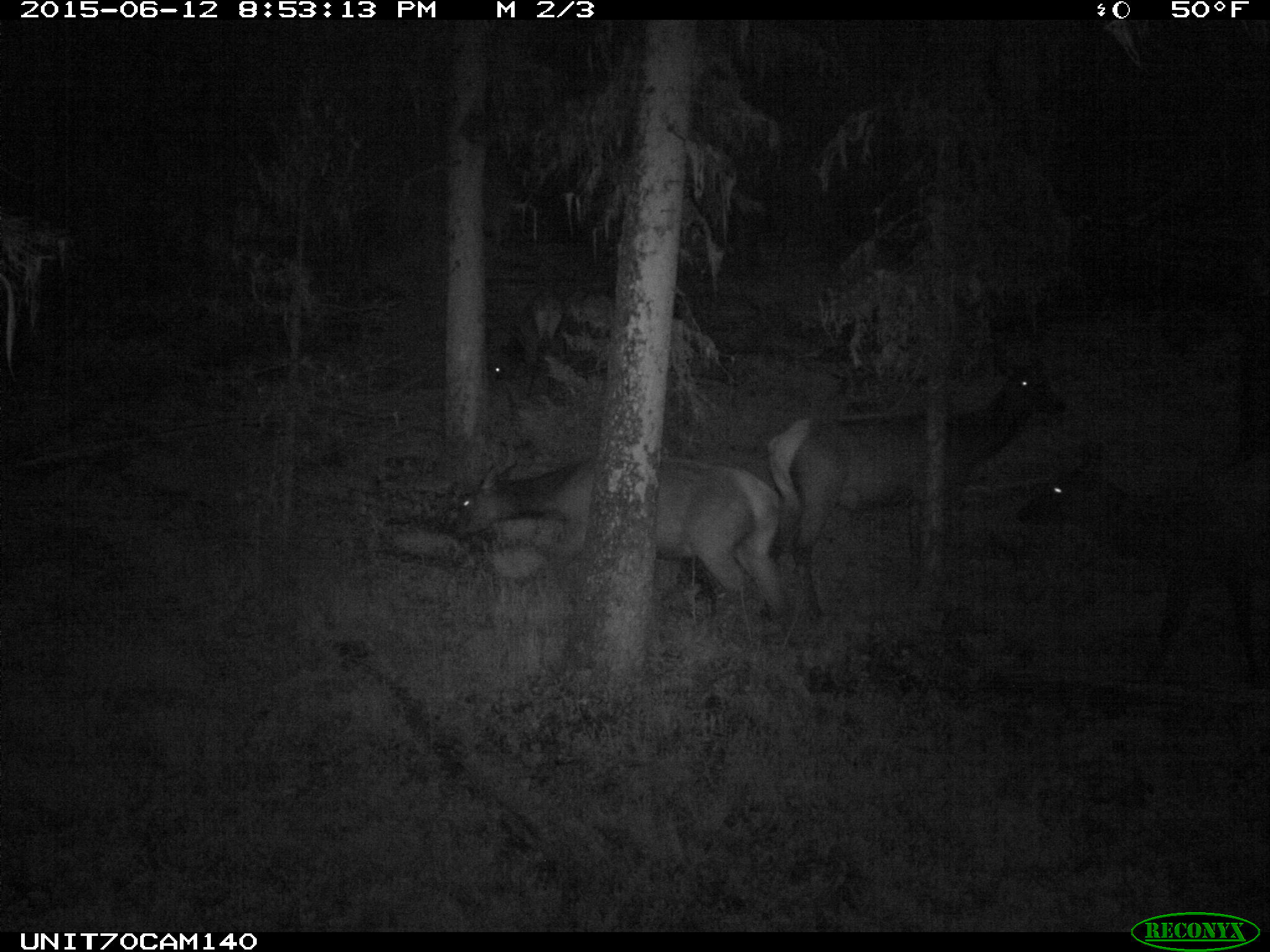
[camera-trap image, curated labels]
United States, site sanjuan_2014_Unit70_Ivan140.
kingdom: Animalia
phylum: Chordata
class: Mammalia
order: Artiodactyla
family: Cervidae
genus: Cervus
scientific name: Cervus elaphus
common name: red deer